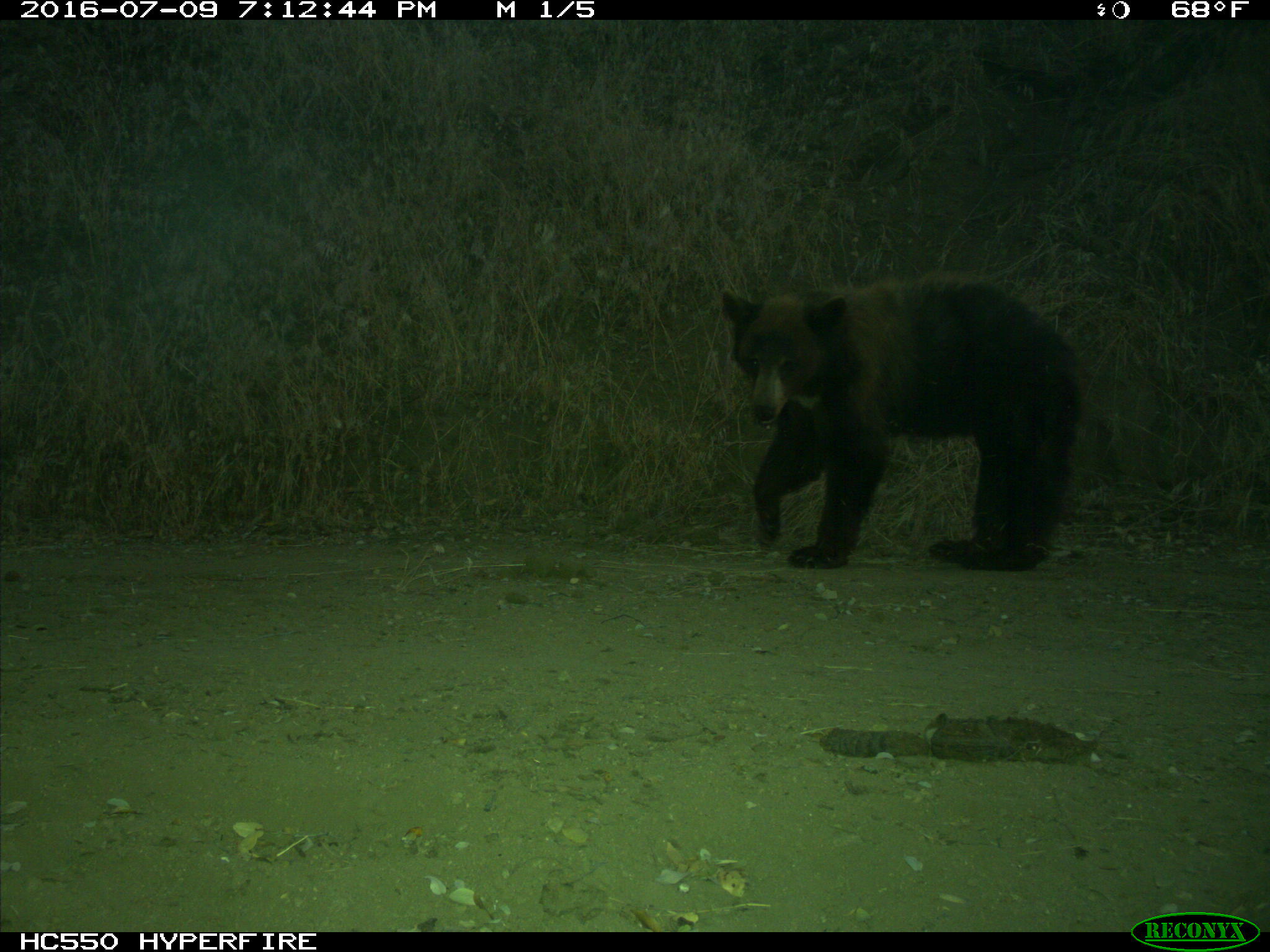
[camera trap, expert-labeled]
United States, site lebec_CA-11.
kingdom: Animalia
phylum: Chordata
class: Mammalia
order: Carnivora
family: Ursidae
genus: Ursus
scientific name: Ursus americanus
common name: american black bear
Ursus americanus (american black bear).